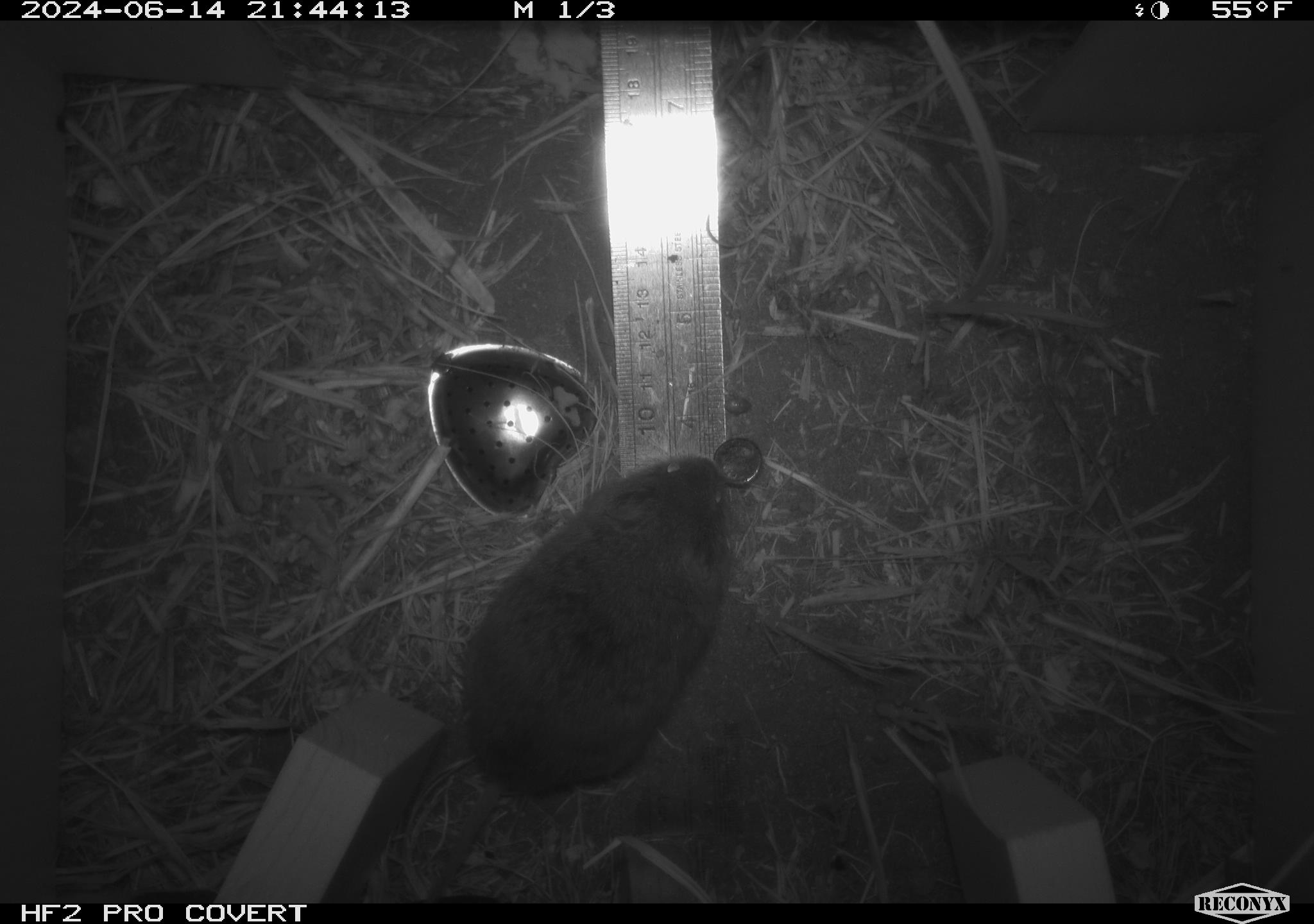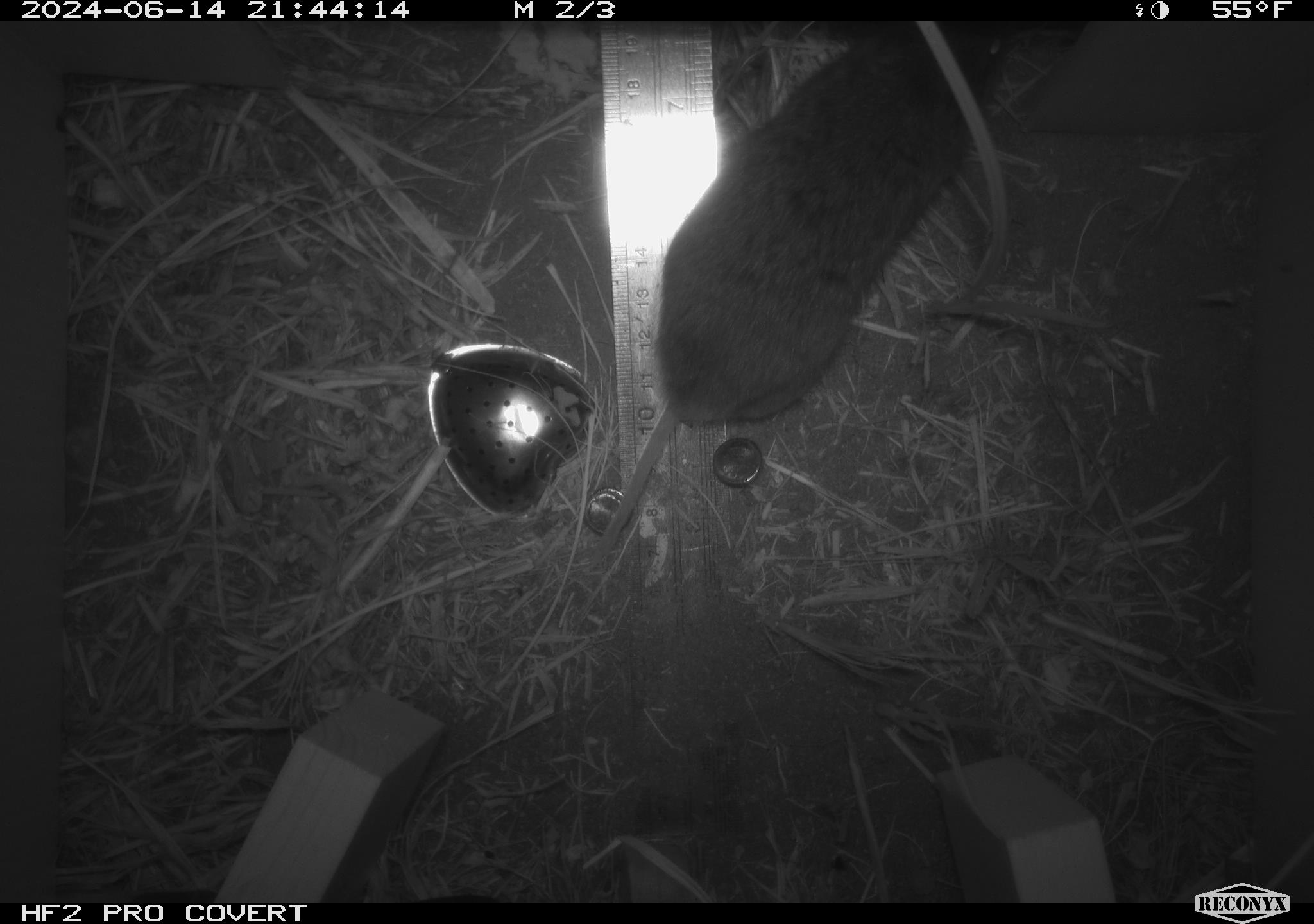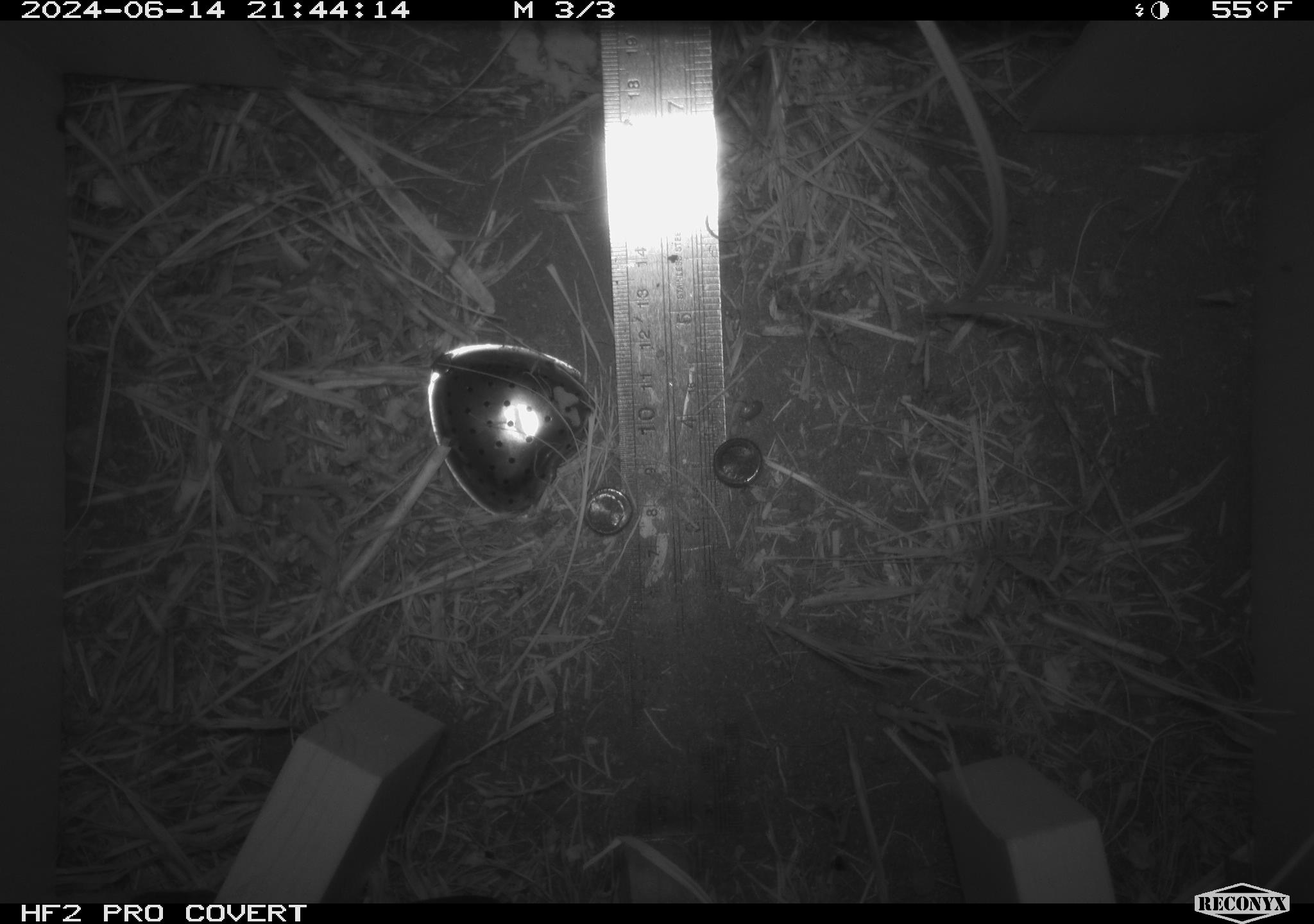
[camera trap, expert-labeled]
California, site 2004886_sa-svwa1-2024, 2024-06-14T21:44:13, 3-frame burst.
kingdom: Animalia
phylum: Chordata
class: Mammalia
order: Rodentia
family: Cricetidae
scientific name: Arvicolinae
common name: voles, lemmings, and muskrats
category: arvicolinae subfamily